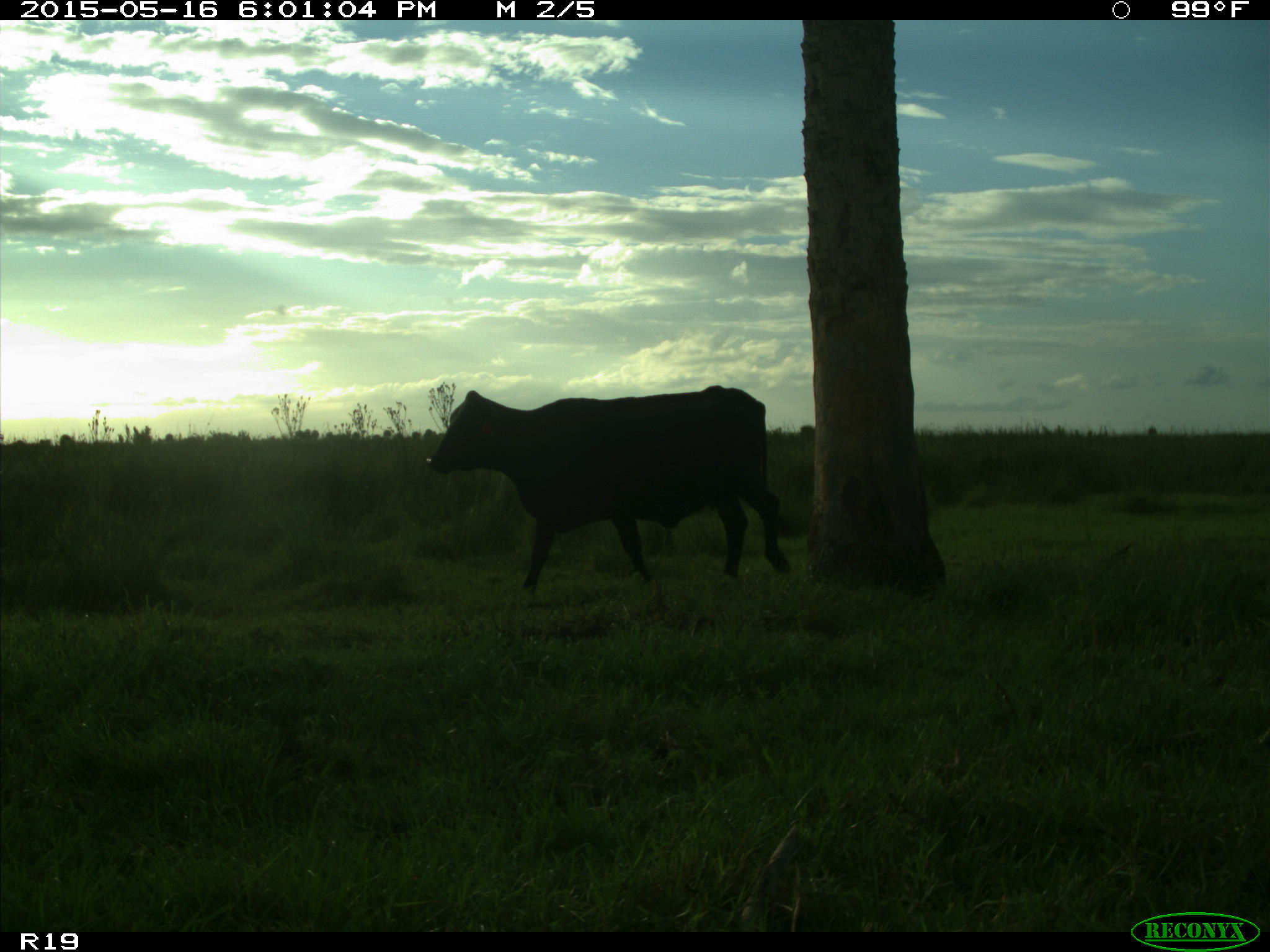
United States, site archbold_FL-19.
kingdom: Animalia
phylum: Chordata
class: Mammalia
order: Artiodactyla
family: Bovidae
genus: Bos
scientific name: Bos taurus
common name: domestic cow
Bos taurus (domestic cow).